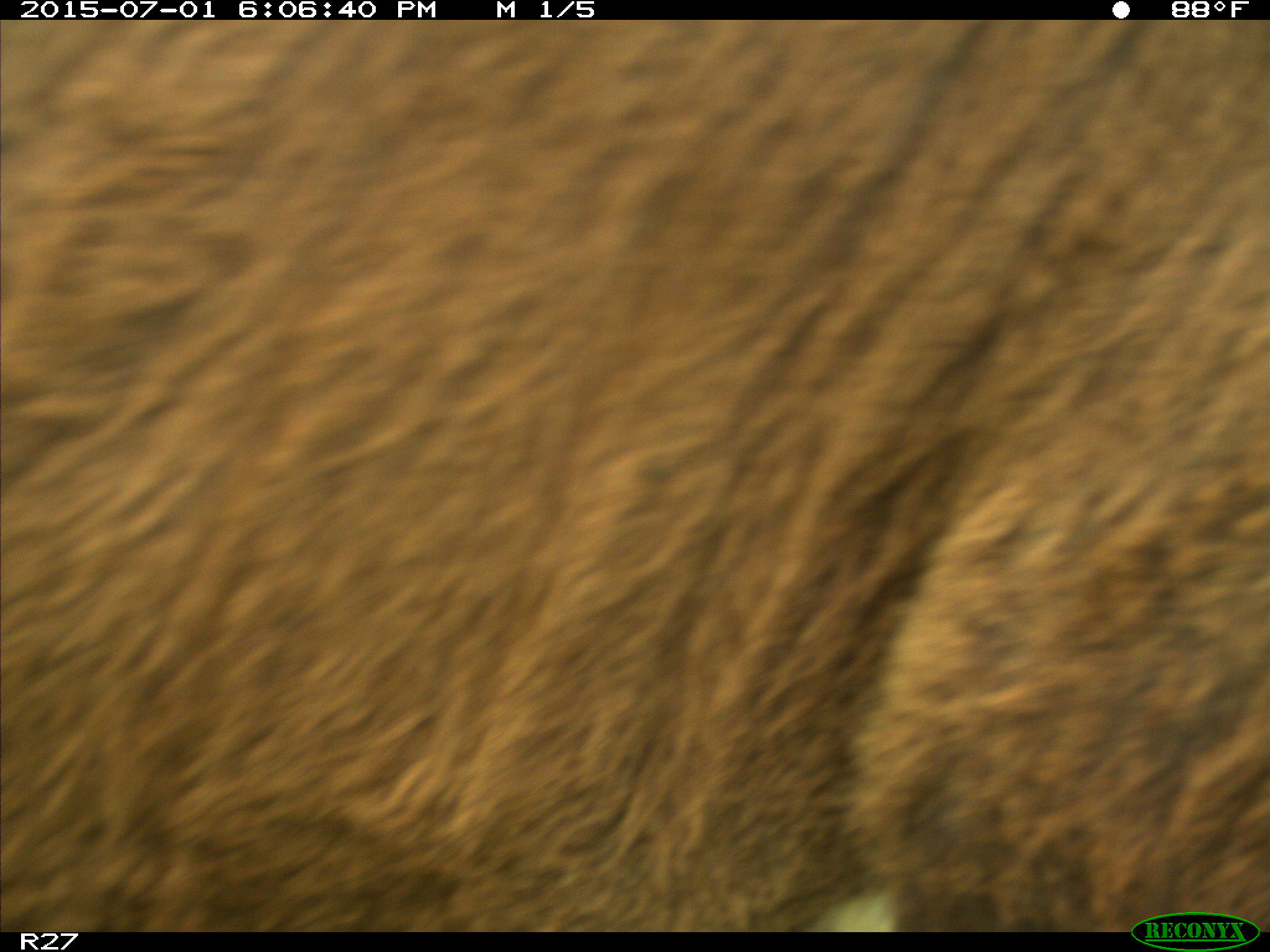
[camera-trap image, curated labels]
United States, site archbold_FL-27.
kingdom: Animalia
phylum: Chordata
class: Mammalia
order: Artiodactyla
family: Bovidae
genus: Bos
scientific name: Bos taurus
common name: domestic cow